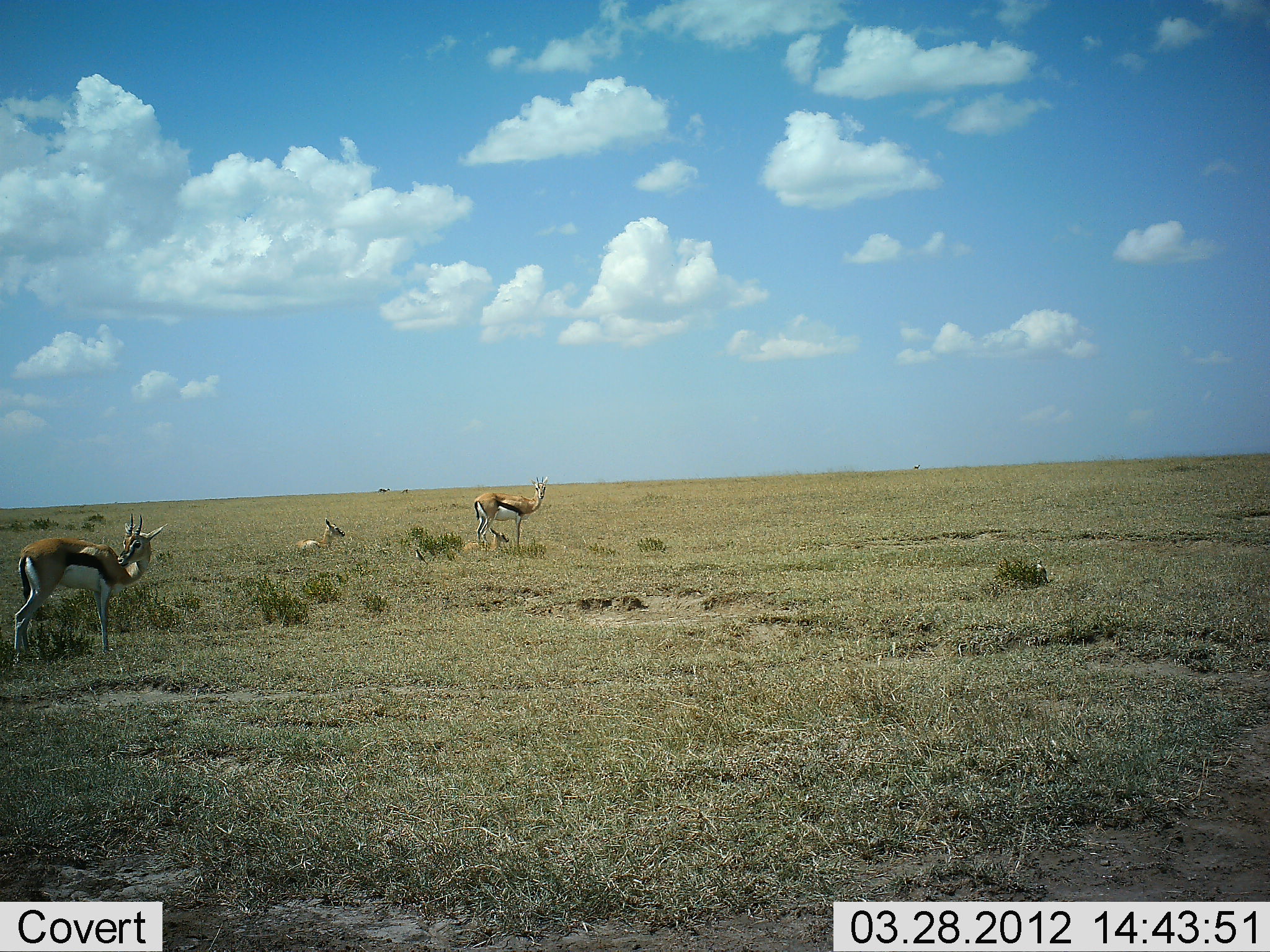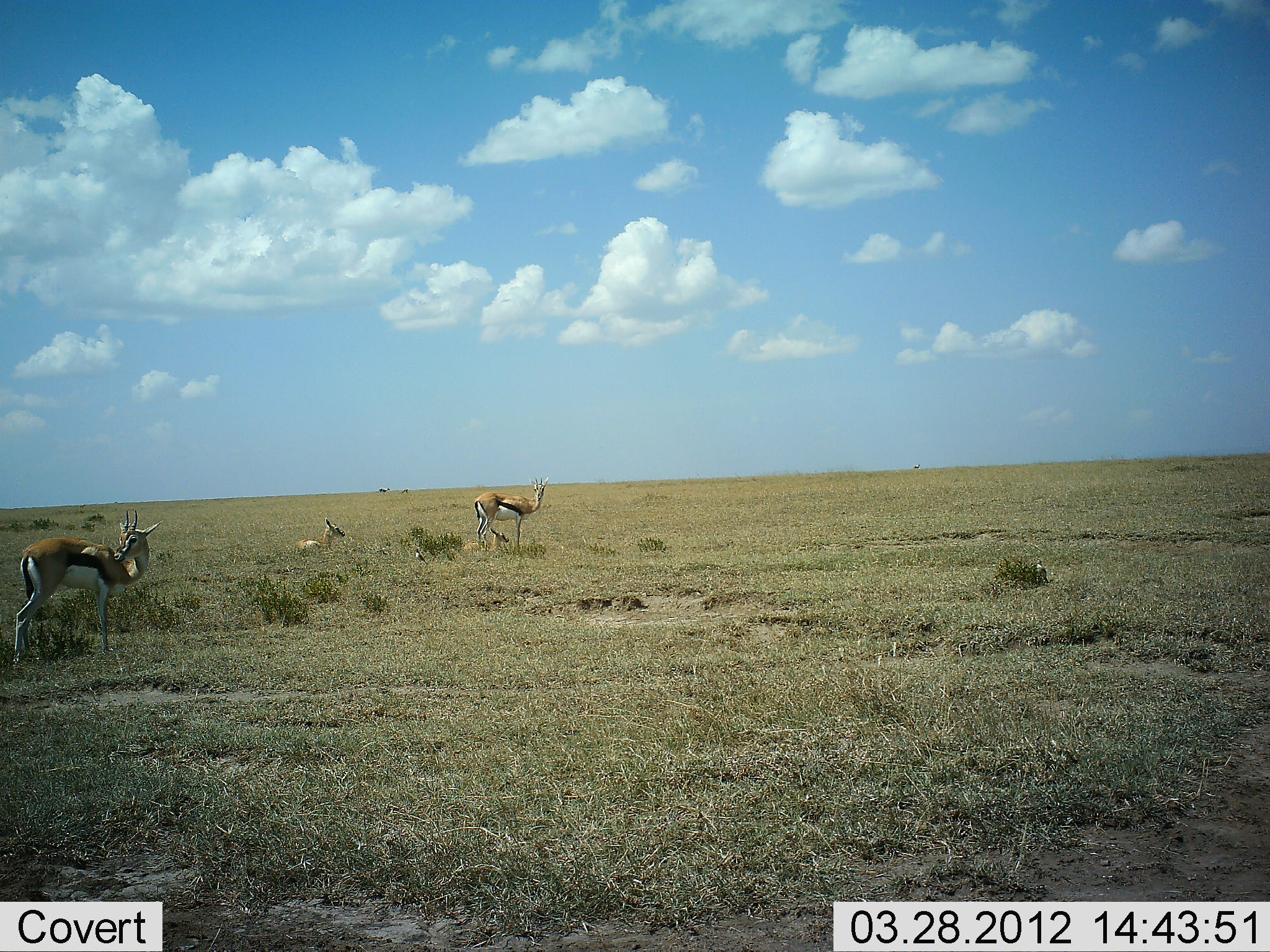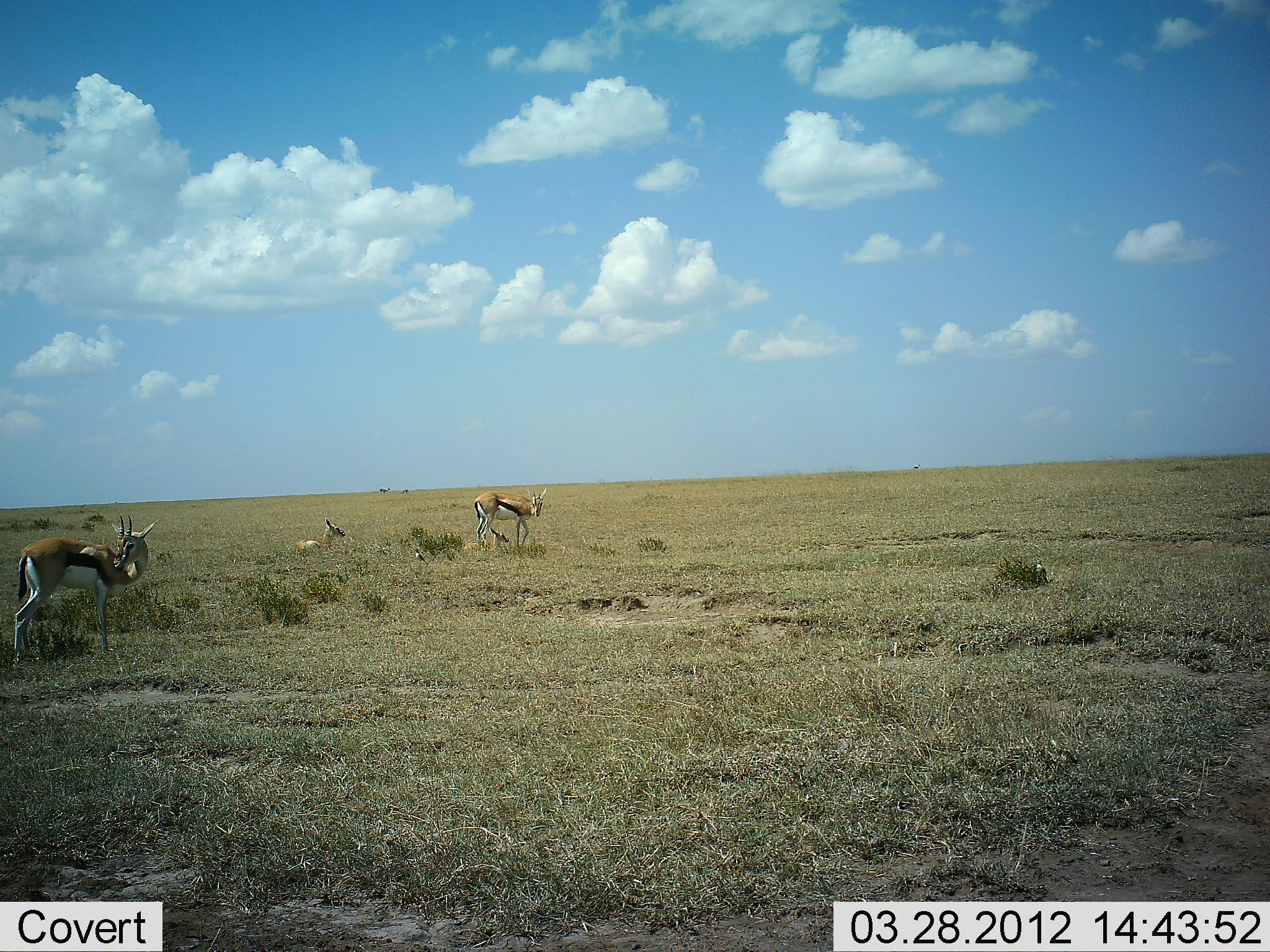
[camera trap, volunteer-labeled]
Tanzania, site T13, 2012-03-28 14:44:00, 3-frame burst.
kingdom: Animalia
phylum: Chordata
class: Mammalia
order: Artiodactyla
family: Bovidae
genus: Eudorcas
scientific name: Eudorcas thomsonii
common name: thomson's gazelle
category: gazellethomsons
Gazellethomsons (thomson's gazelle) (Eudorcas thomsonii), count 3. Behavior (volunteer vote fractions): standing 97%, resting 79%, moving 3%, interacting 0%. Young present (vote fraction): 17%. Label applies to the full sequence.